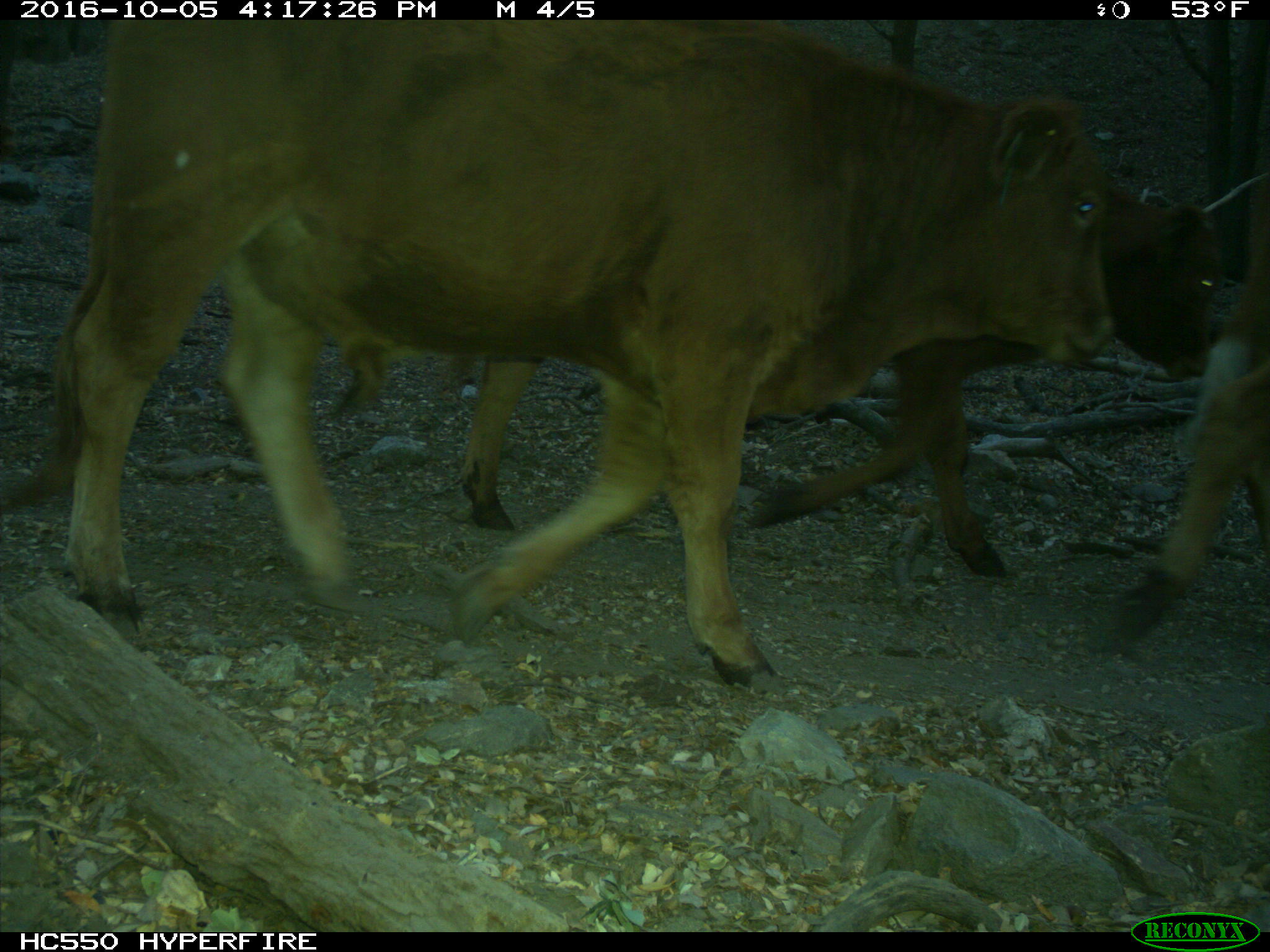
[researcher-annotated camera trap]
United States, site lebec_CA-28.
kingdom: Animalia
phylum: Chordata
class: Mammalia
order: Artiodactyla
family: Bovidae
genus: Bos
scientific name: Bos taurus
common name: domestic cow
Bos taurus (domestic cow).